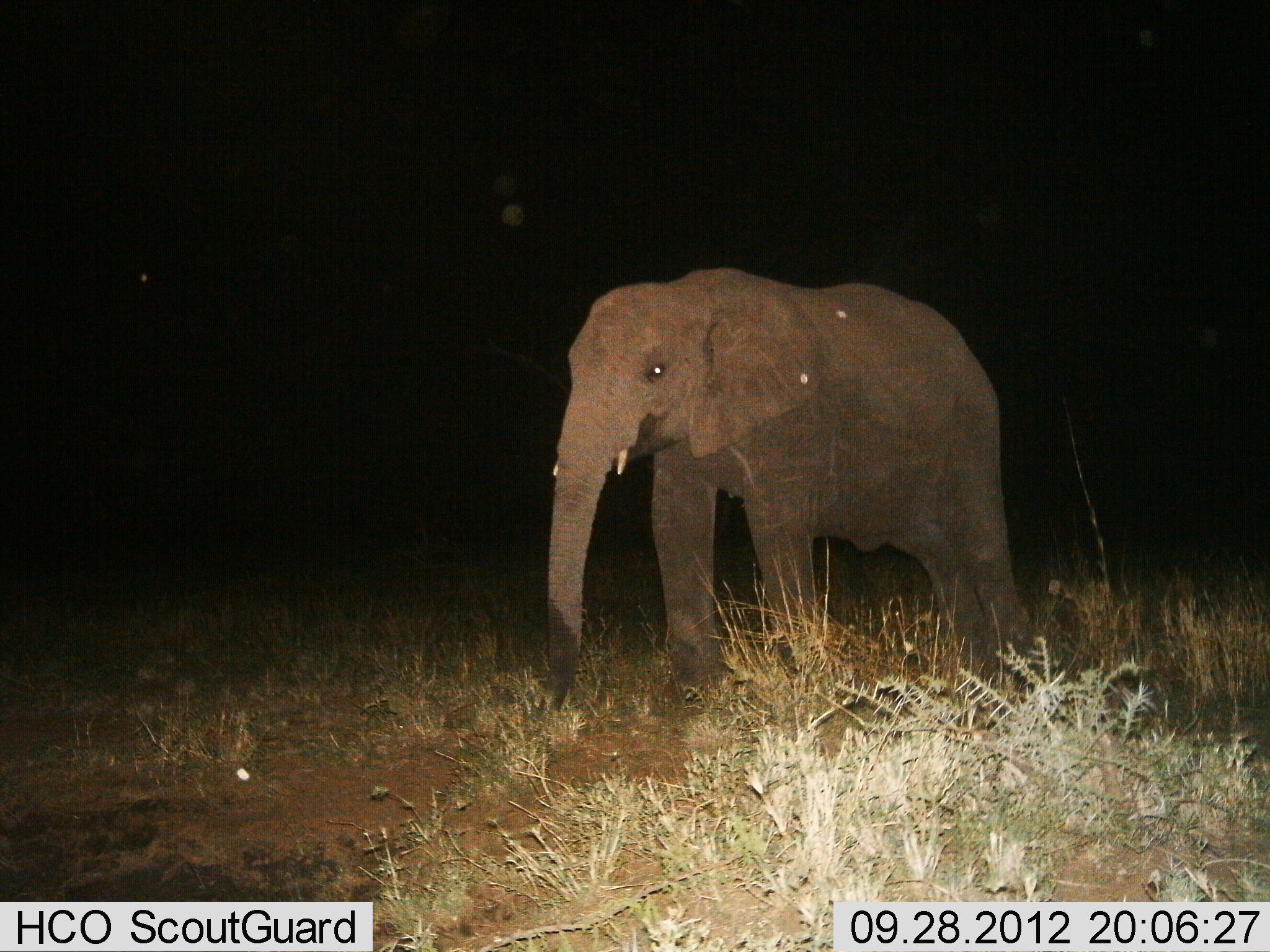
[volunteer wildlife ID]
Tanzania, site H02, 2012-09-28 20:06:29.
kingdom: Animalia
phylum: Chordata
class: Mammalia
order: Proboscidea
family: Elephantidae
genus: Loxodonta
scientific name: Loxodonta africana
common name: african bush elephant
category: elephant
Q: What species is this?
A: Elephant (african bush elephant) (Loxodonta africana).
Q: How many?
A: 1.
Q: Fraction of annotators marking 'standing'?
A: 70%.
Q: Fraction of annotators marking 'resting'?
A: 0%.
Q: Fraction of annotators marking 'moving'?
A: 30%.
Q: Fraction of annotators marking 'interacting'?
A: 0%.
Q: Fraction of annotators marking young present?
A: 10%.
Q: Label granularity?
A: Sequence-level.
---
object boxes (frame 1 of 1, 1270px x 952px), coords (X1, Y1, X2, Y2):
animal: (534, 263, 1037, 725)